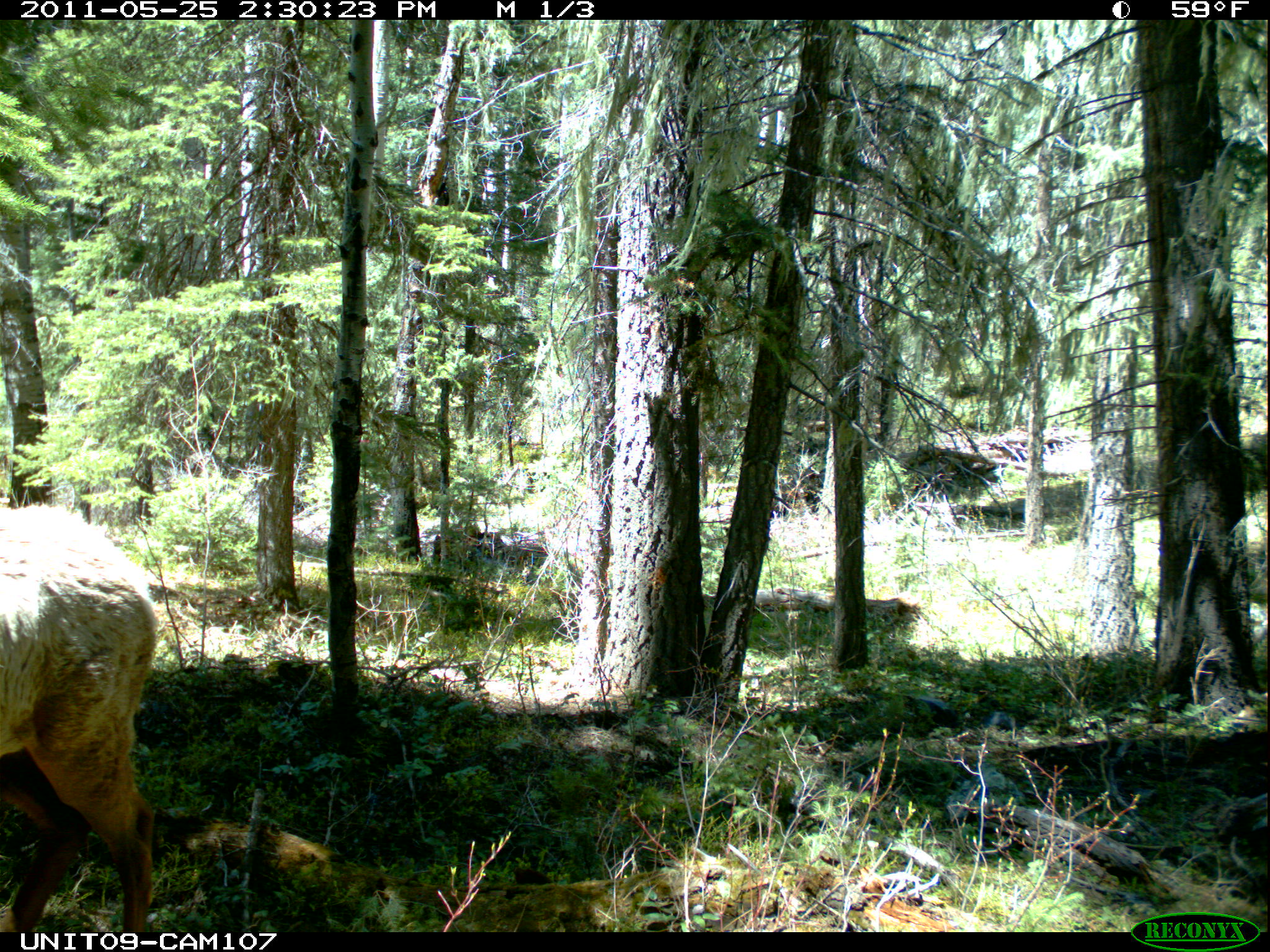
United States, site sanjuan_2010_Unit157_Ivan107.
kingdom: Animalia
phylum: Chordata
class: Mammalia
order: Artiodactyla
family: Cervidae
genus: Cervus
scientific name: Cervus elaphus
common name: red deer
Cervus elaphus (red deer).